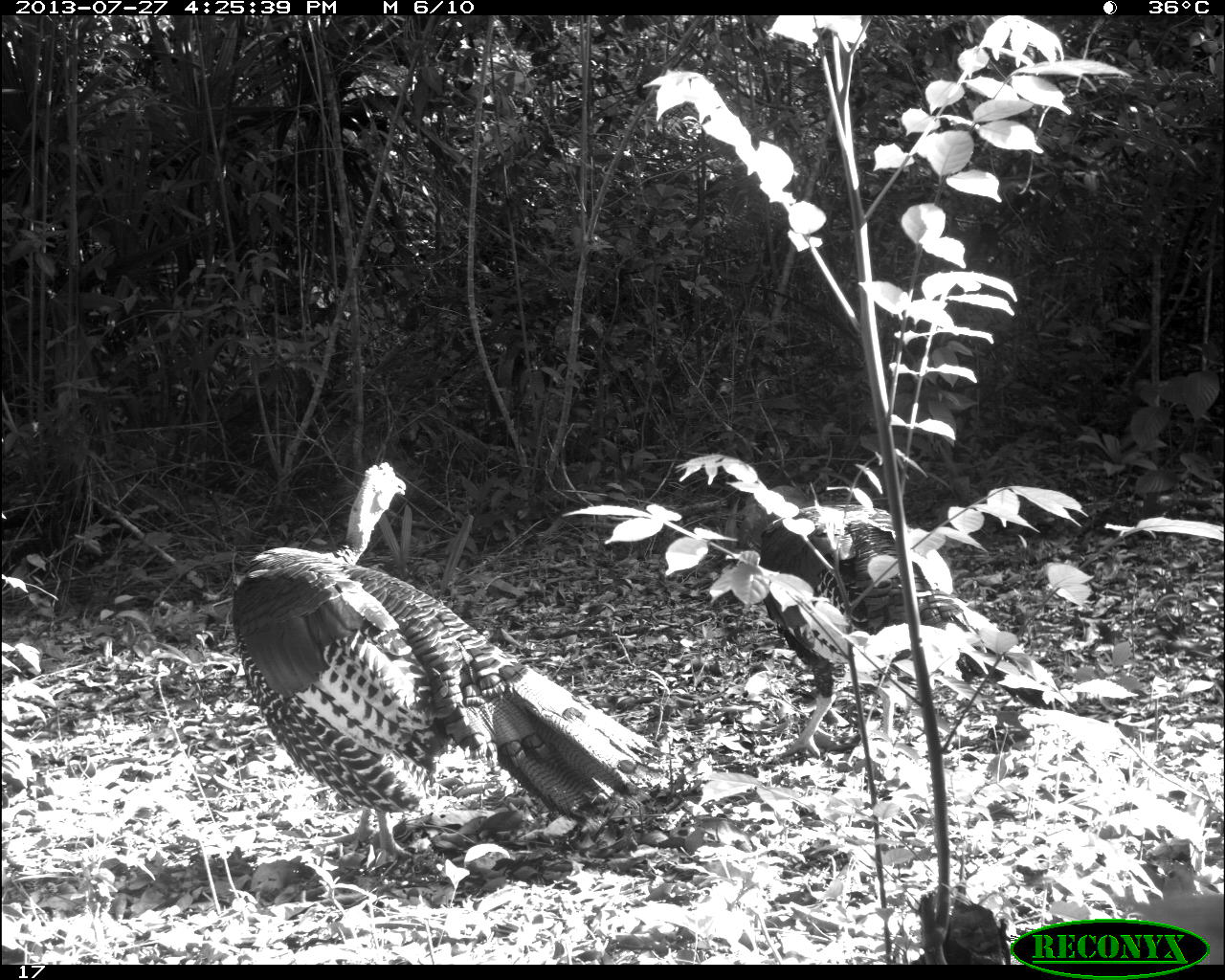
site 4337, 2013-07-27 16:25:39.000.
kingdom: Animalia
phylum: Chordata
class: Aves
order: Galliformes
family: Phasianidae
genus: Meleagris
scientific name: Meleagris ocellata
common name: ocellated turkey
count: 2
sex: male